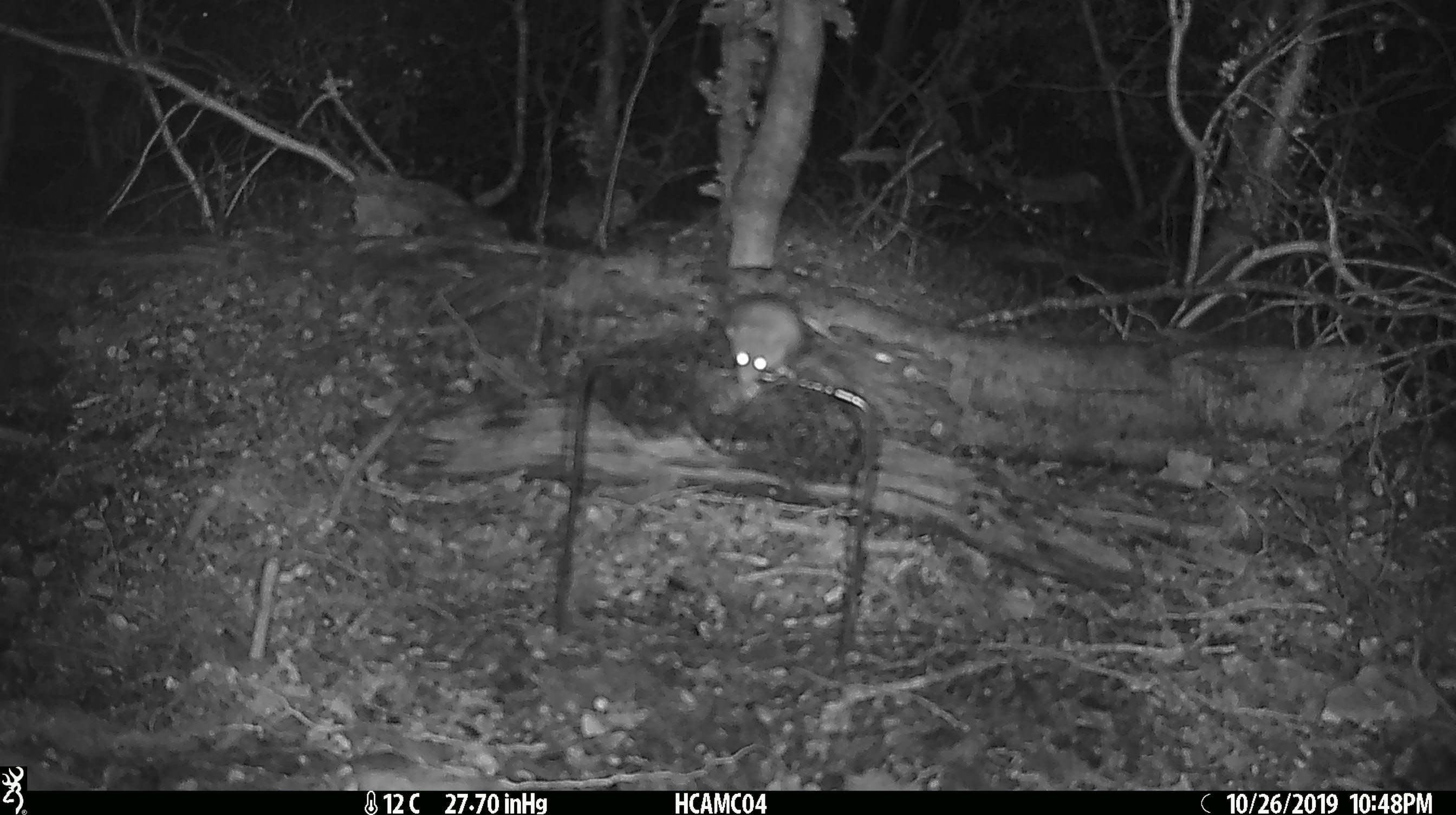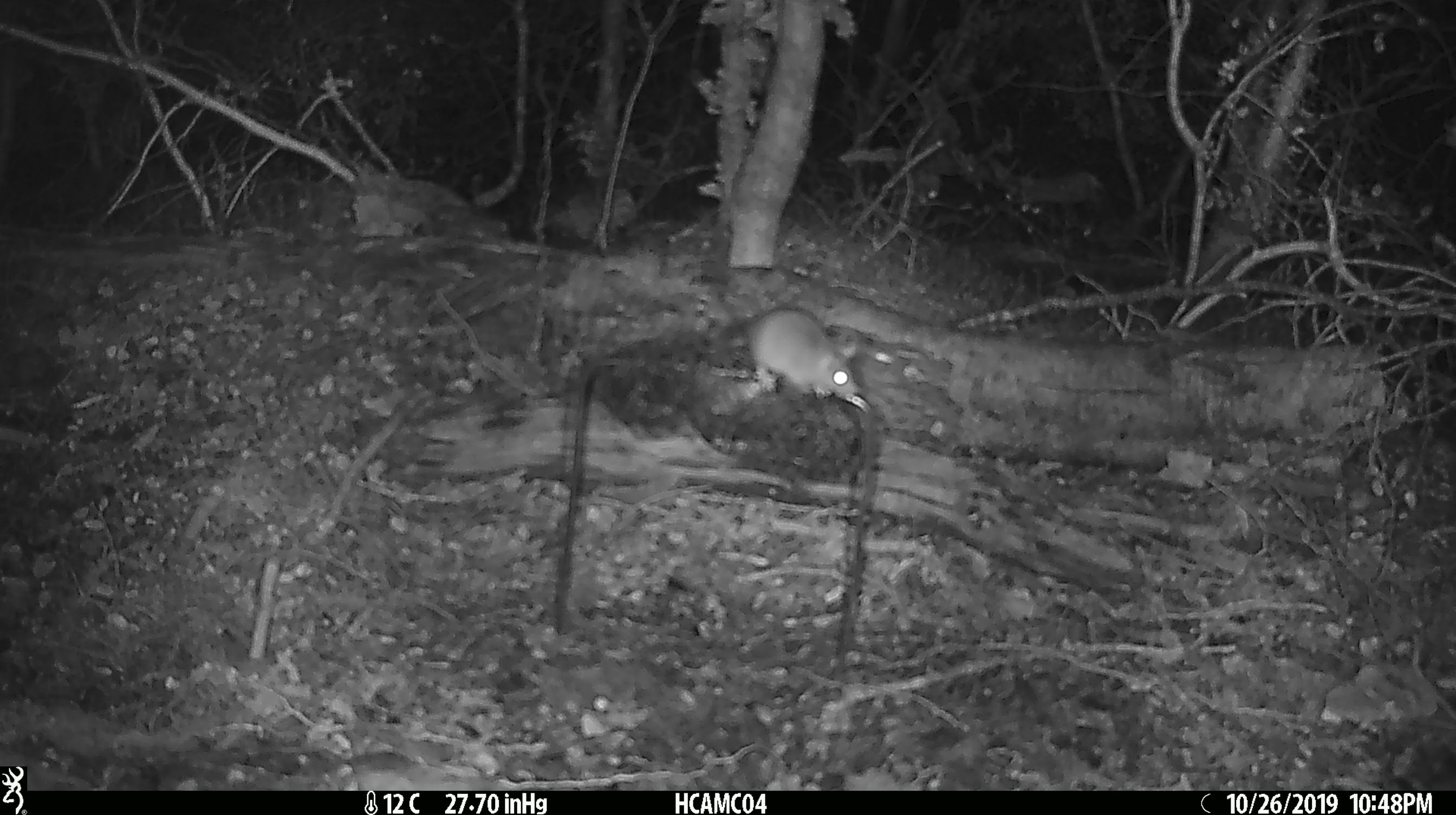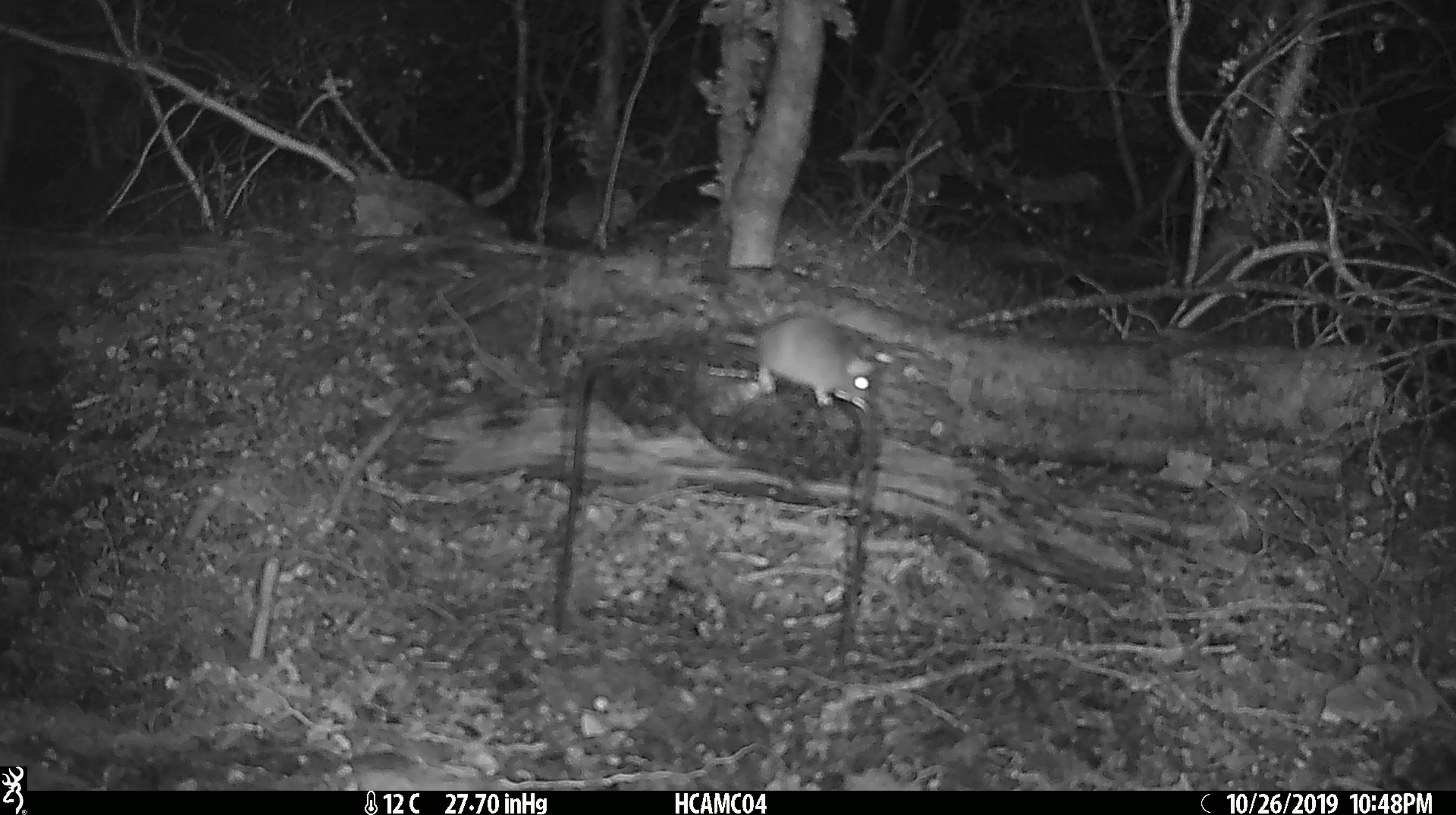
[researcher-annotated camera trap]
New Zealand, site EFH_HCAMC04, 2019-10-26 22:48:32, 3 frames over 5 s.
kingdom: Animalia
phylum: Chordata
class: Mammalia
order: Rodentia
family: Muridae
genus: Mus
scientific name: Mus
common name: mouse